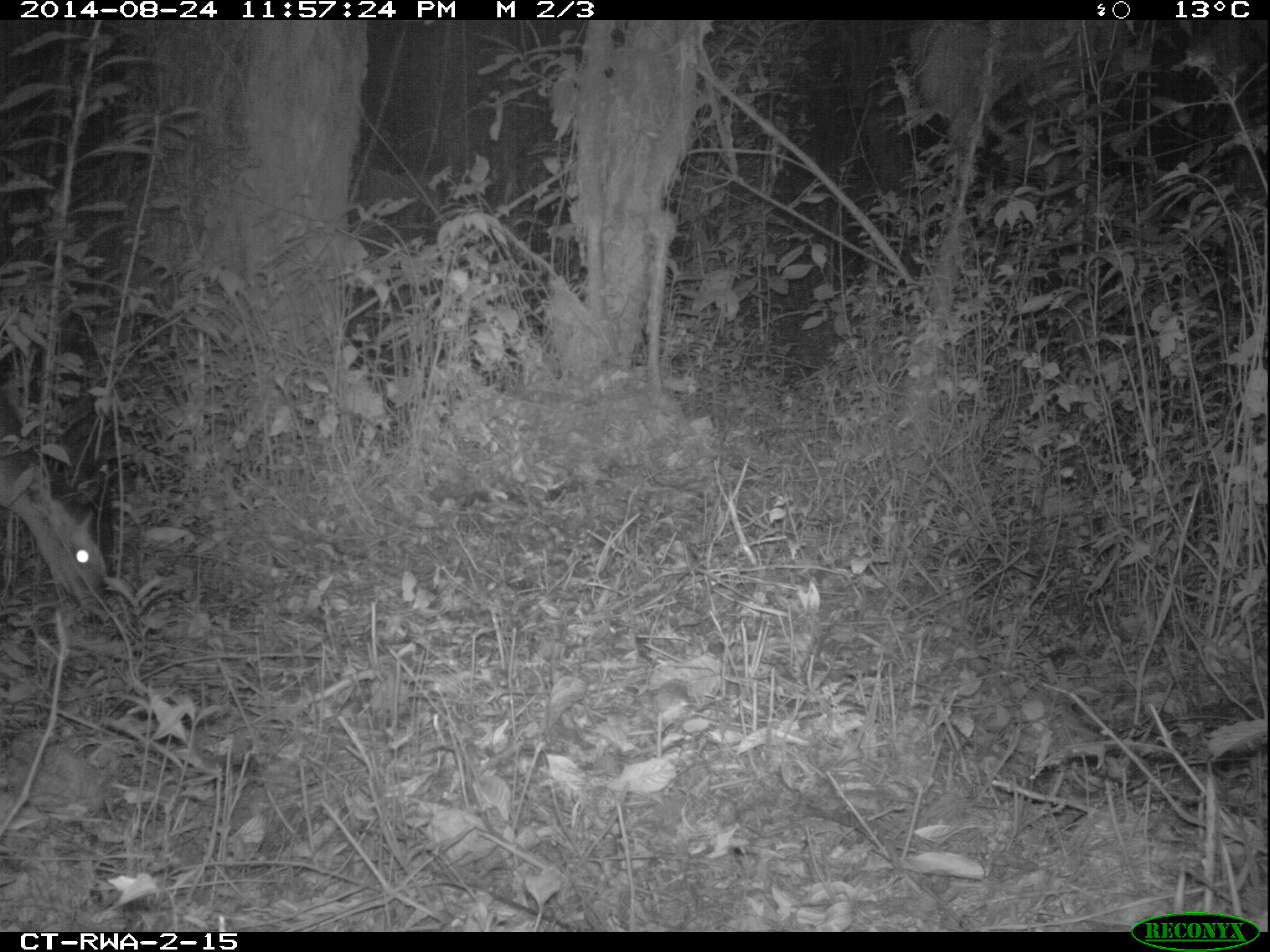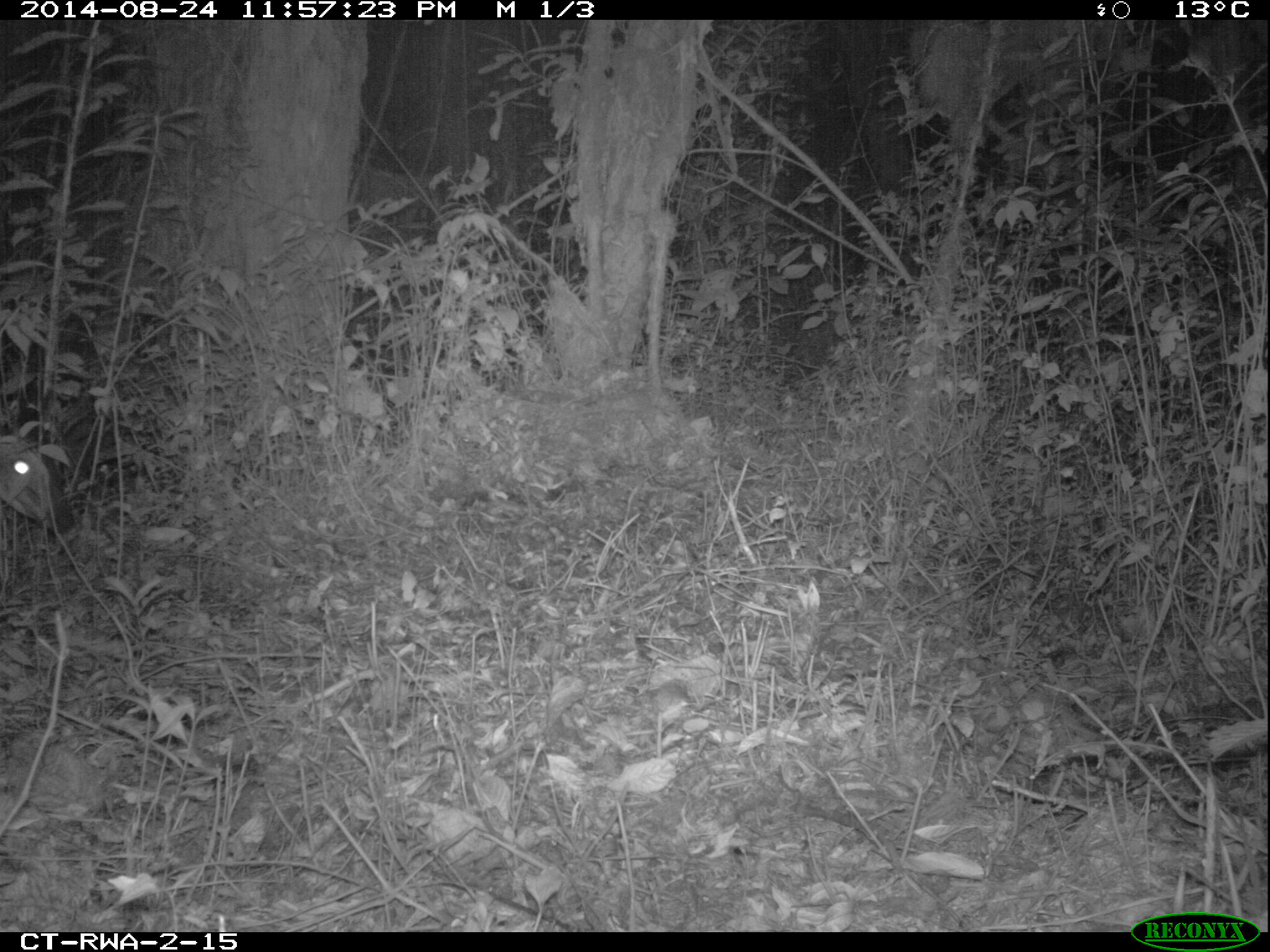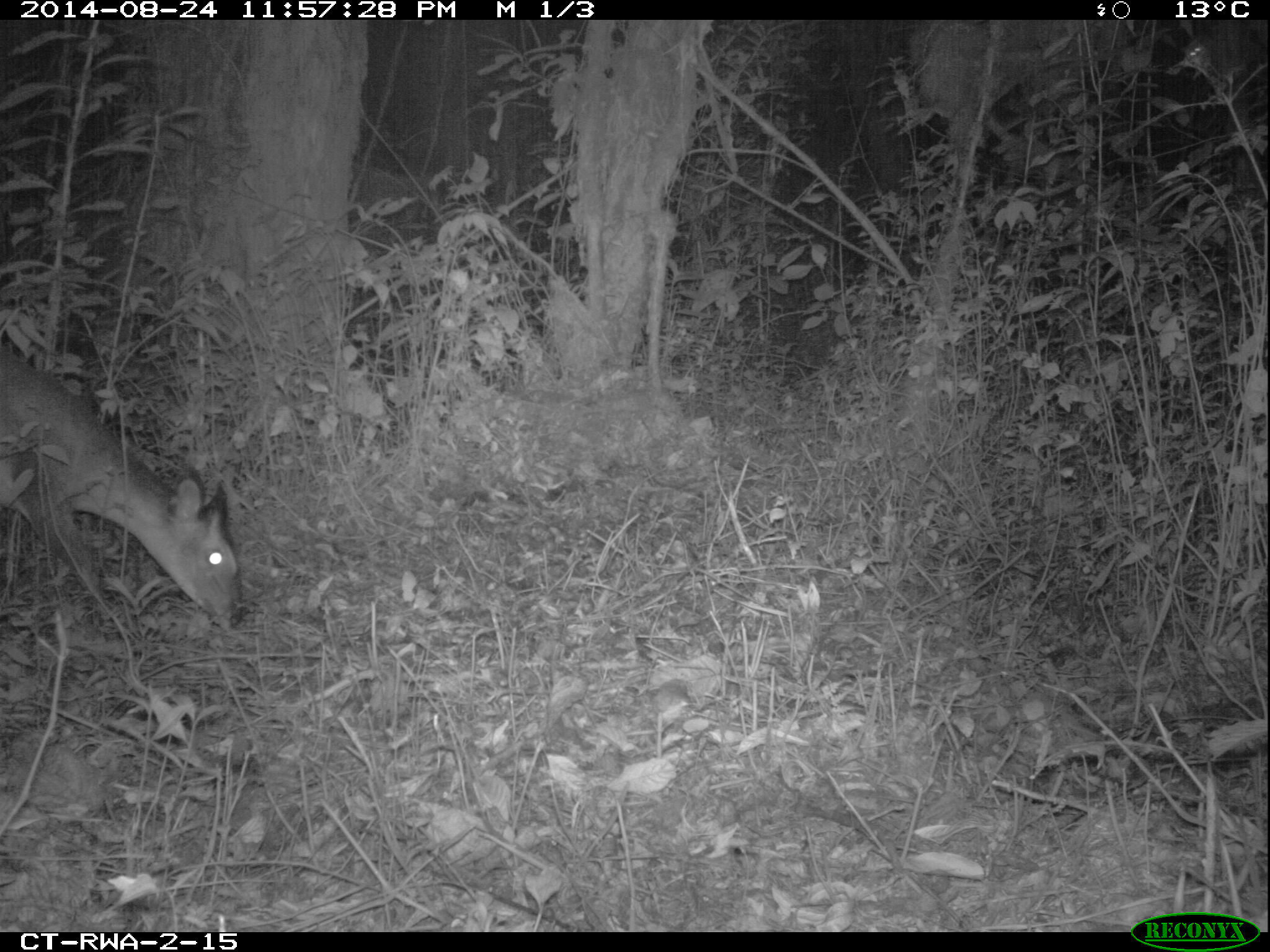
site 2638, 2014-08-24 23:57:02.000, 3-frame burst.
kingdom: Animalia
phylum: Chordata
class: Mammalia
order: Artiodactyla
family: Bovidae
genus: Cephalophus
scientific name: Cephalophus nigrifrons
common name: black-fronted duiker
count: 1